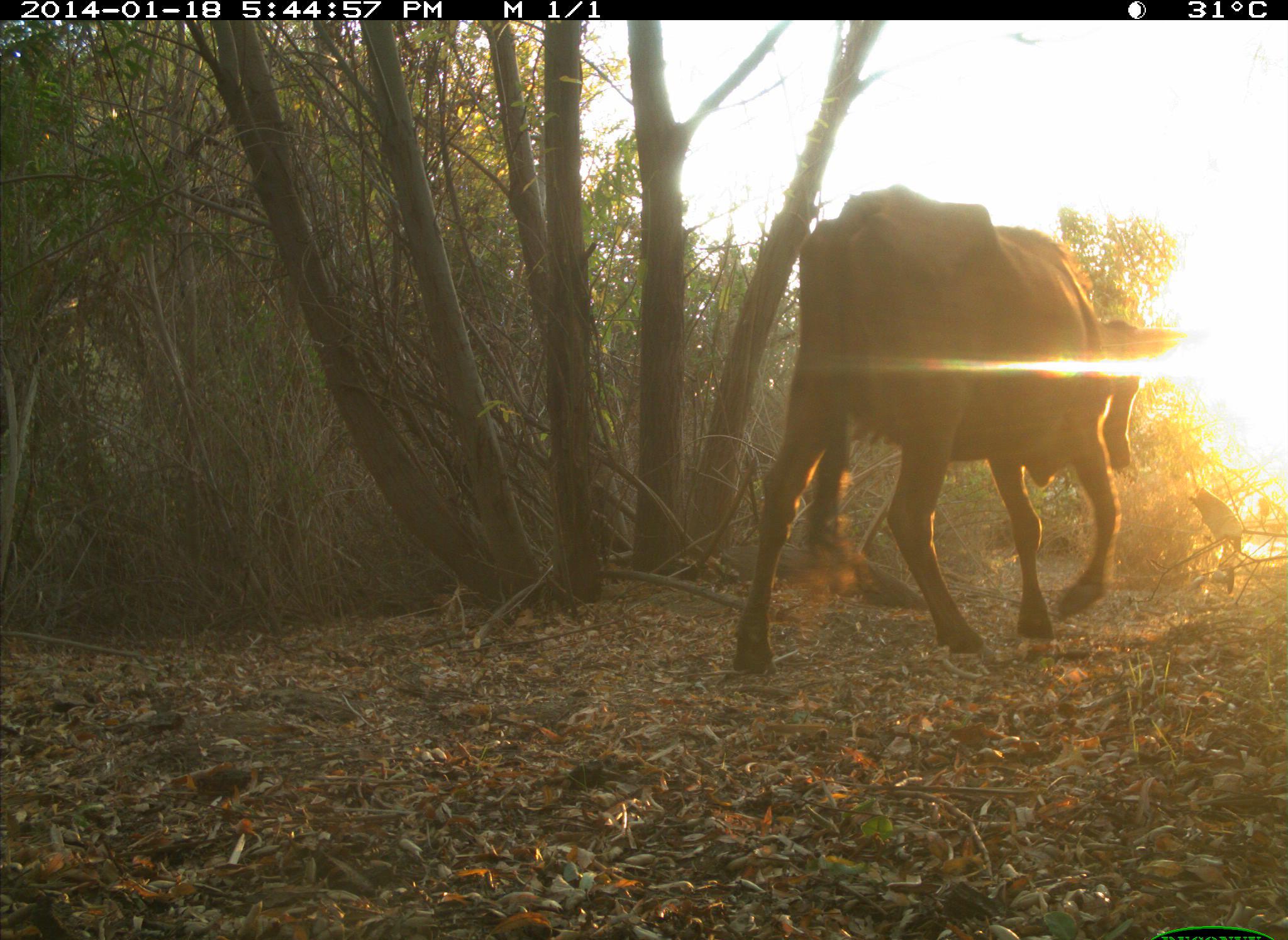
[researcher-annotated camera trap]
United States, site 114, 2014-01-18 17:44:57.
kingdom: Animalia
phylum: Chordata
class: Mammalia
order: Artiodactyla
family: Bovidae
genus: Bos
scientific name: Bos taurus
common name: cow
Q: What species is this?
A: Cow (Bos taurus).